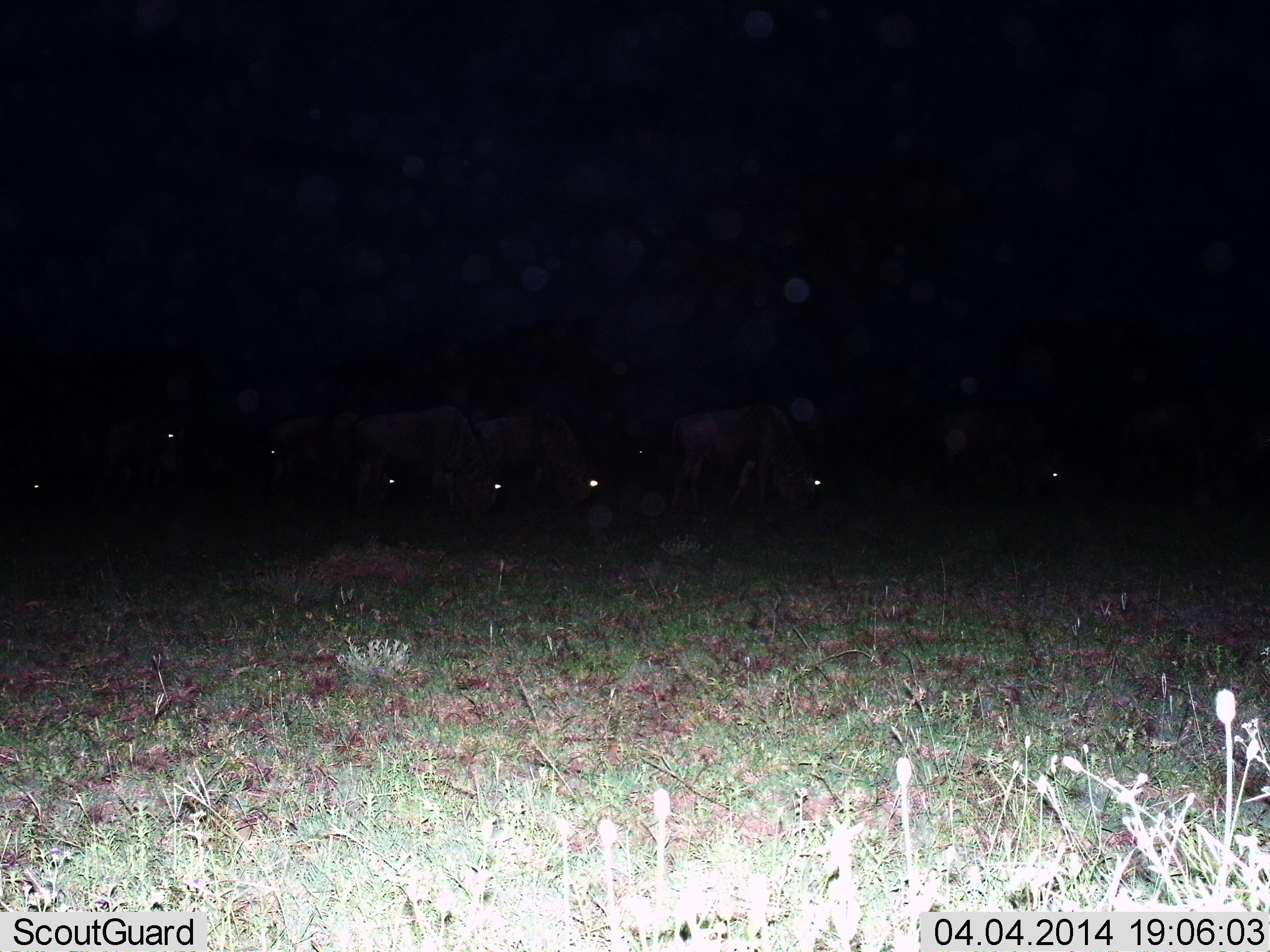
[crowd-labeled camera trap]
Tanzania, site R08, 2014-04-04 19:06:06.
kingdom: Animalia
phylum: Chordata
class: Mammalia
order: Artiodactyla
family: Bovidae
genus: Connochaetes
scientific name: Connochaetes taurinus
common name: blue wildebeest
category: wildebeest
Wildebeest (blue wildebeest) (Connochaetes taurinus), count 8. Behavior (volunteer vote fractions): standing 28%, resting 6%, moving 6%, interacting 0%. Young present (vote fraction): 0%. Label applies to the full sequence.